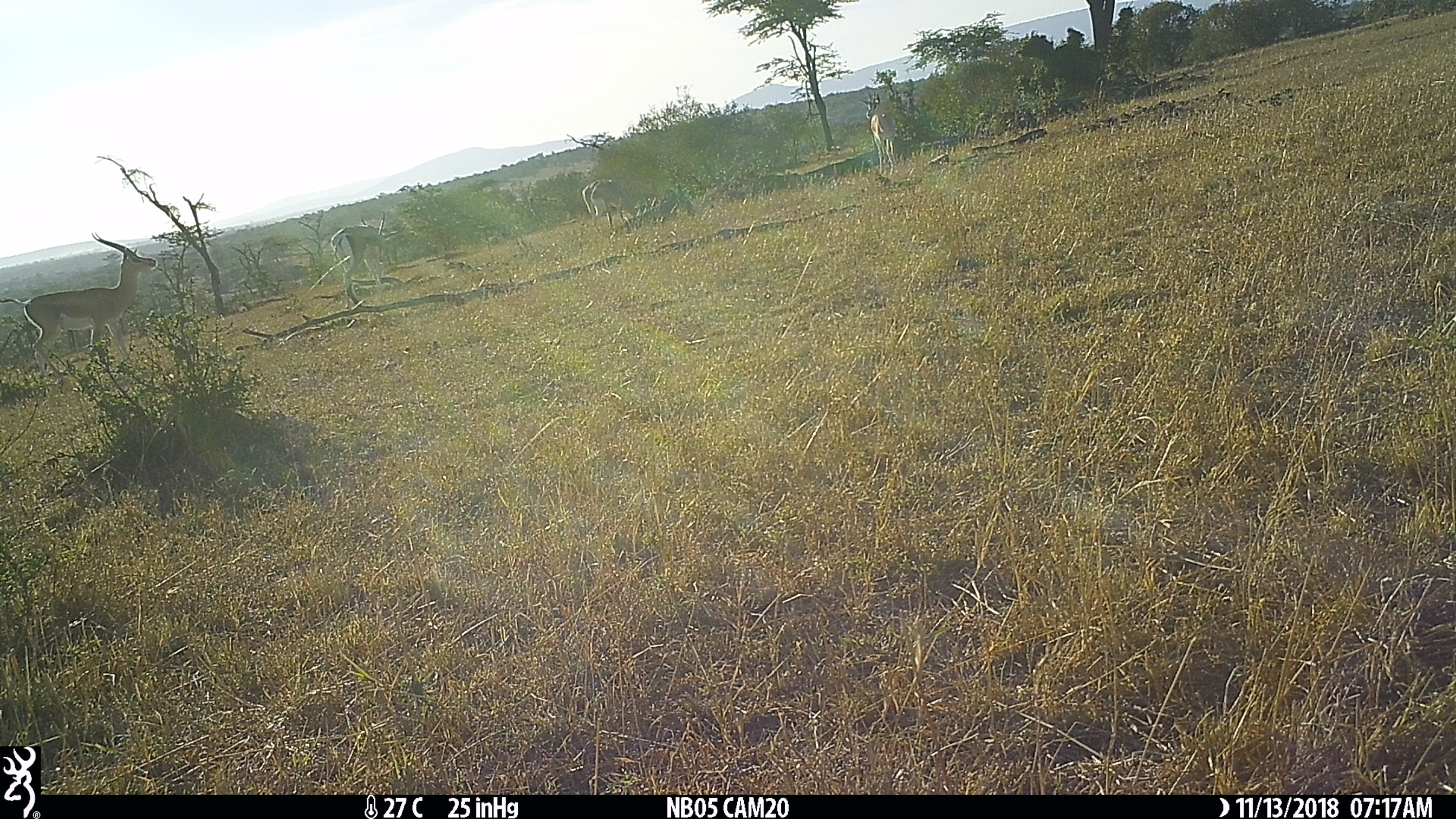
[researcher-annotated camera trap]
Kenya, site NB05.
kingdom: Animalia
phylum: Chordata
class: Mammalia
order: Artiodactyla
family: Bovidae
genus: Nanger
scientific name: Nanger granti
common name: grant's gazelle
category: gazelle grants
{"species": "gazelle grants (grant's gazelle) (Nanger granti)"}